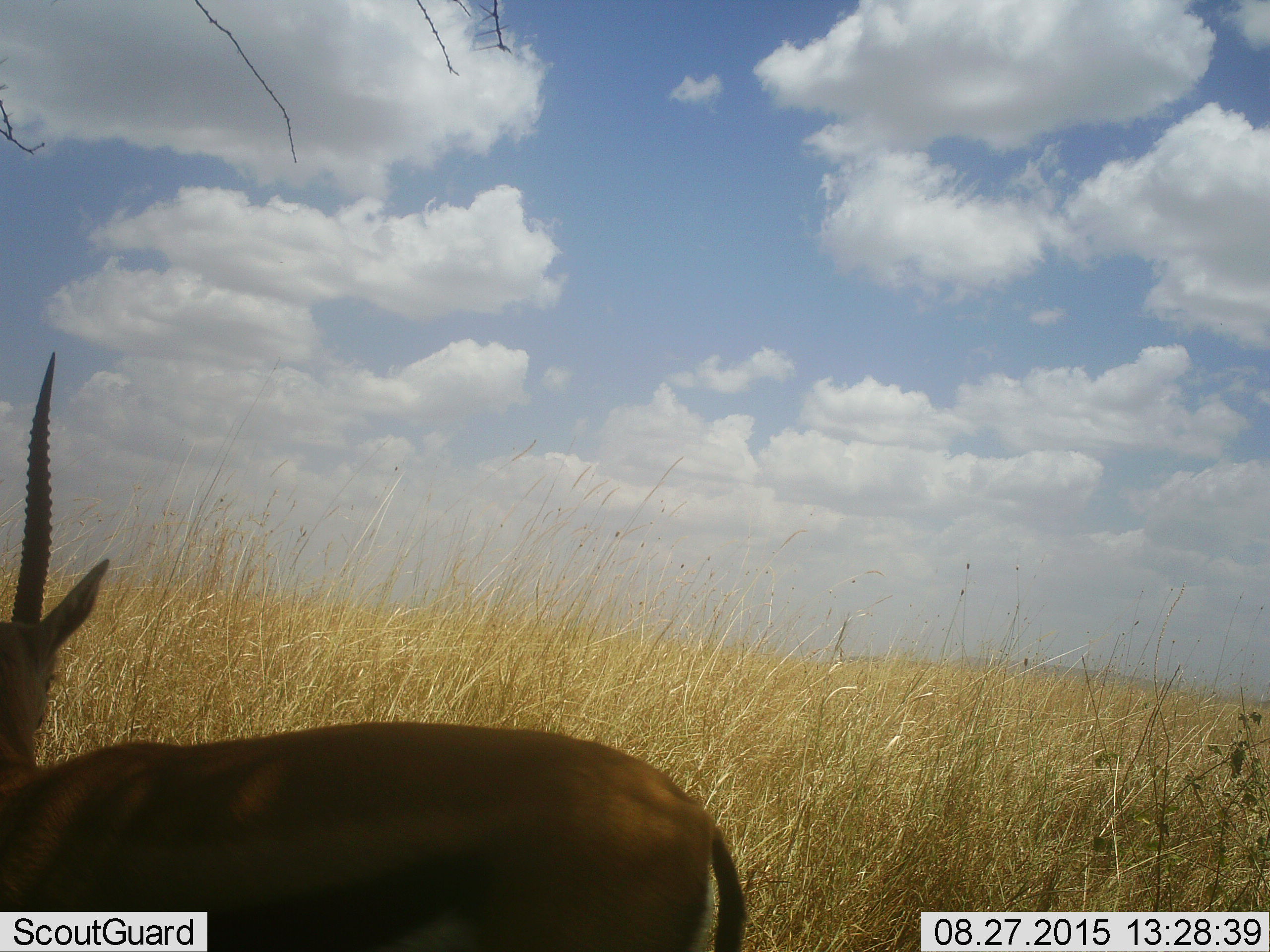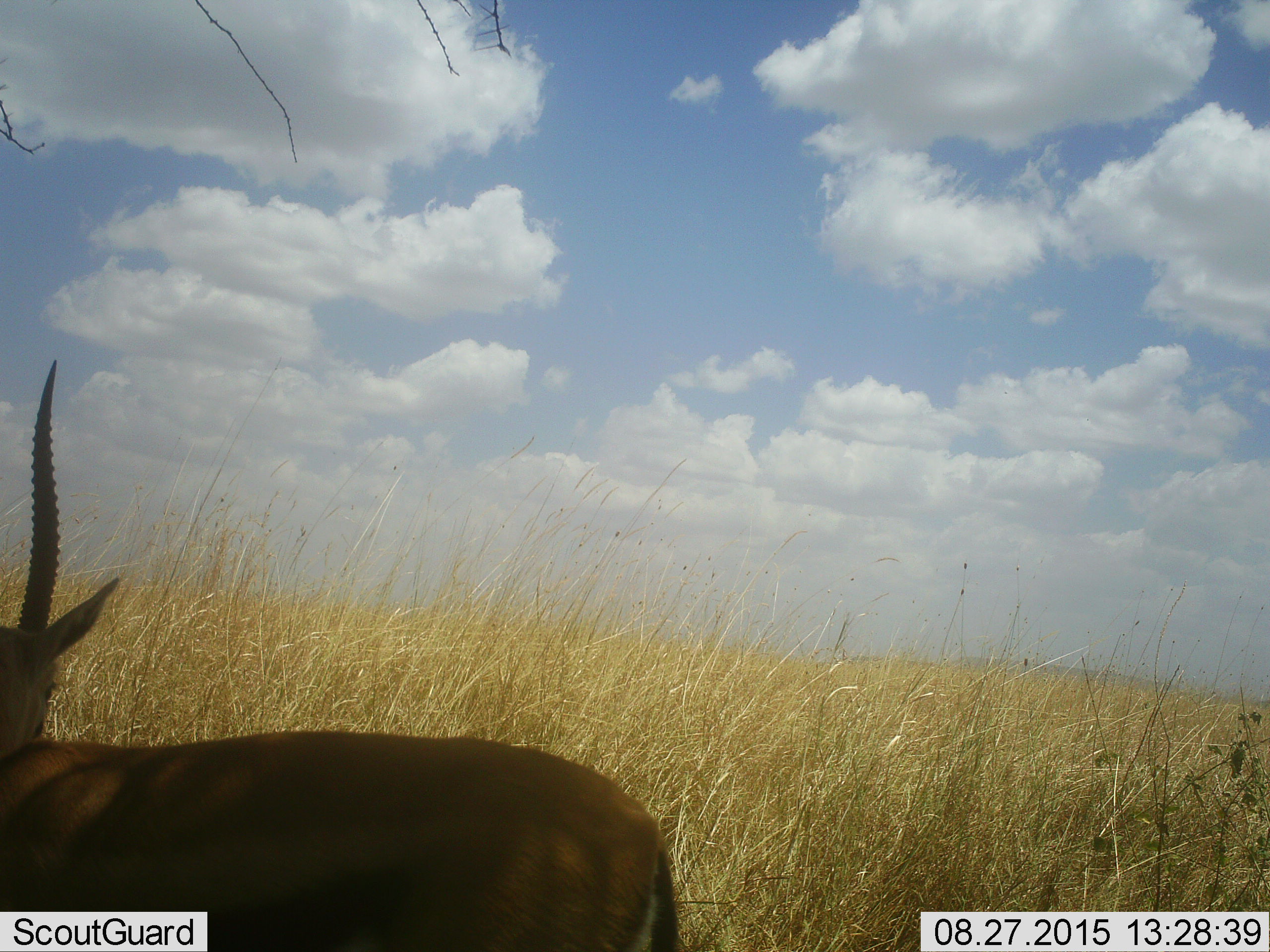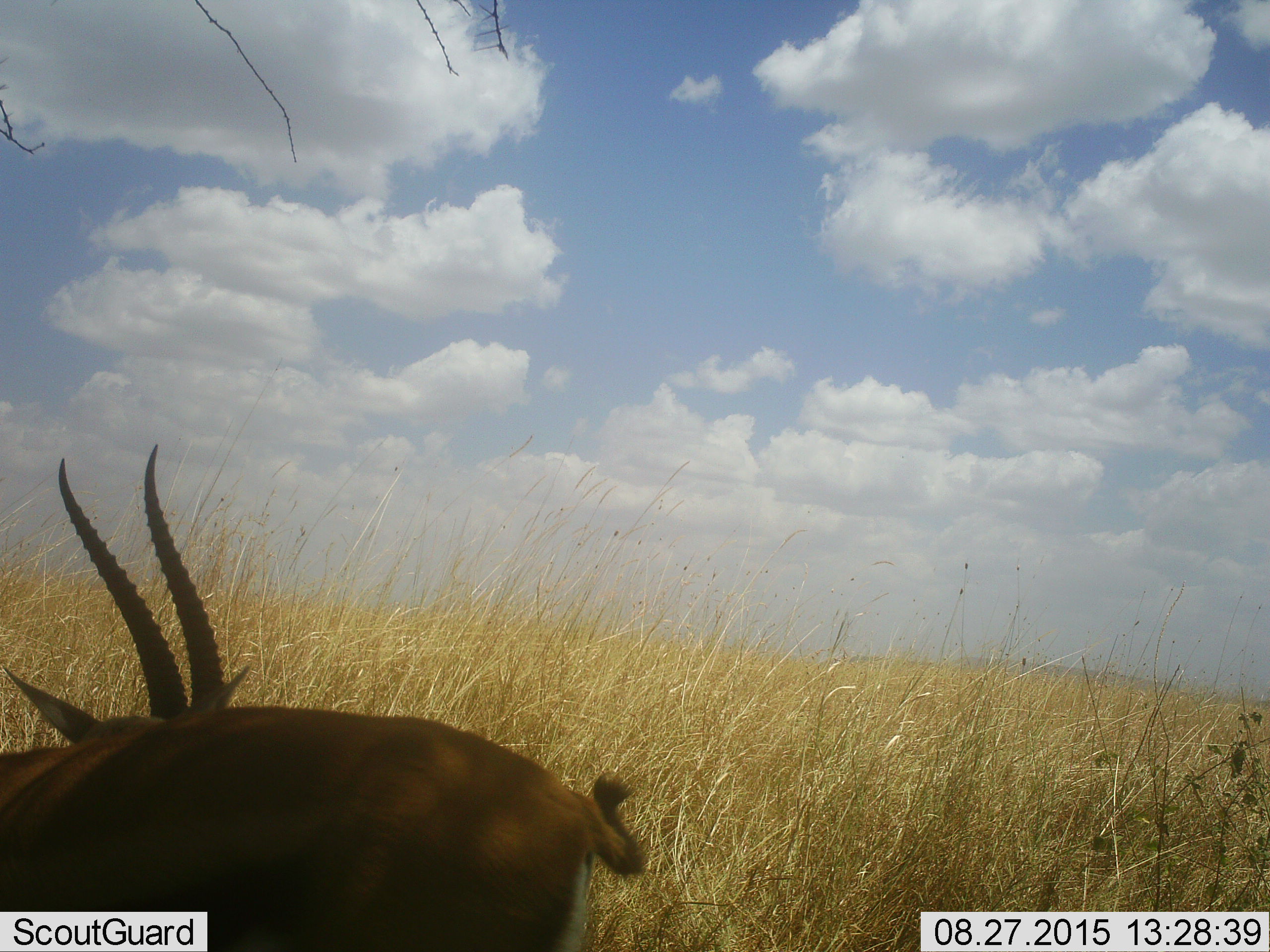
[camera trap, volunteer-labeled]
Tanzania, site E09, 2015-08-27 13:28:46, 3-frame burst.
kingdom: Animalia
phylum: Chordata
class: Mammalia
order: Artiodactyla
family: Bovidae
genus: Eudorcas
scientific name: Eudorcas thomsonii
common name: thomson's gazelle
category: gazellethomsons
Gazellethomsons (thomson's gazelle) (Eudorcas thomsonii), count 1. Behavior (volunteer vote fractions): standing 64%, resting 0%, moving 36%, interacting 0%. Young present (vote fraction): 0%. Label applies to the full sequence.